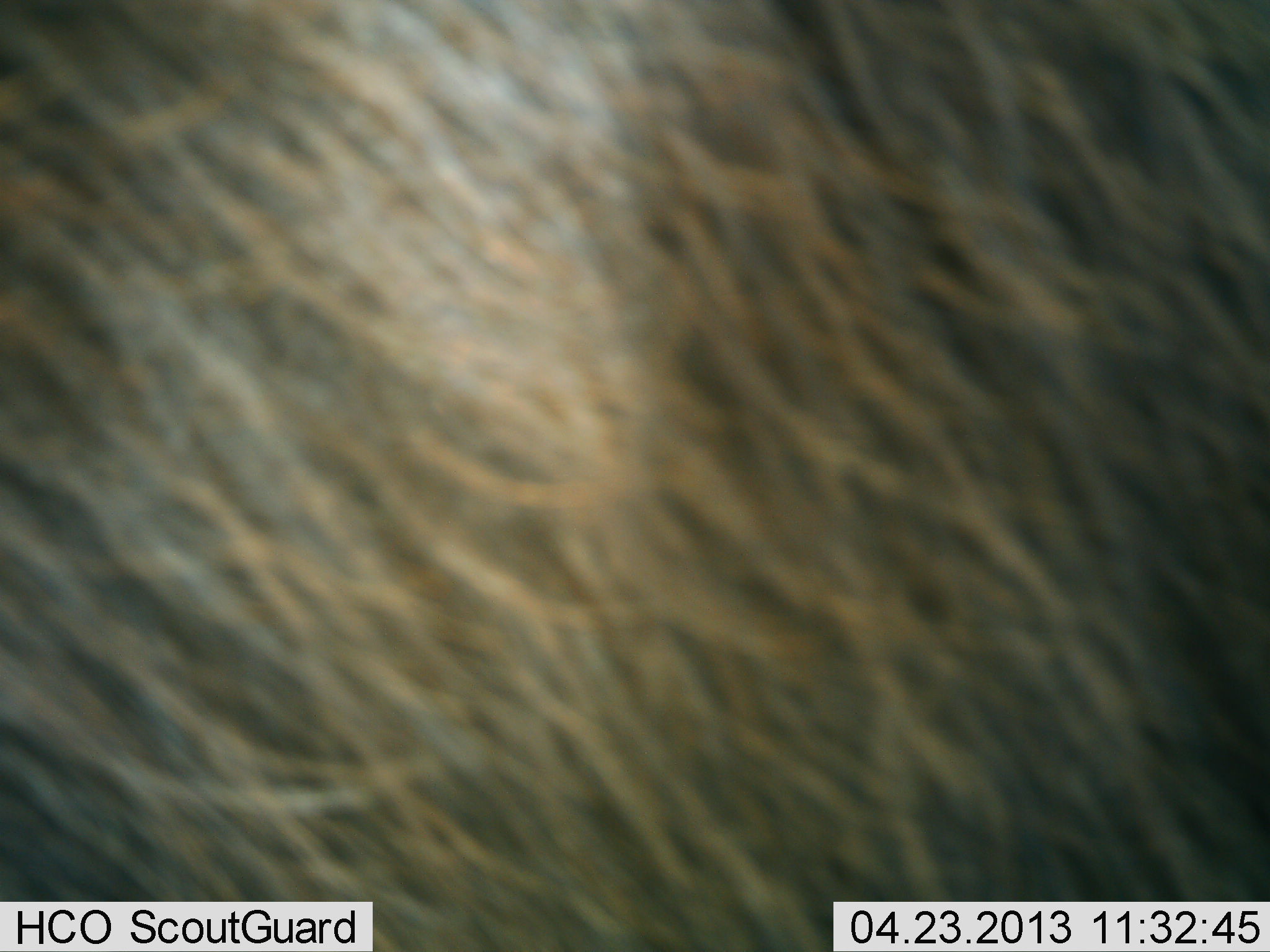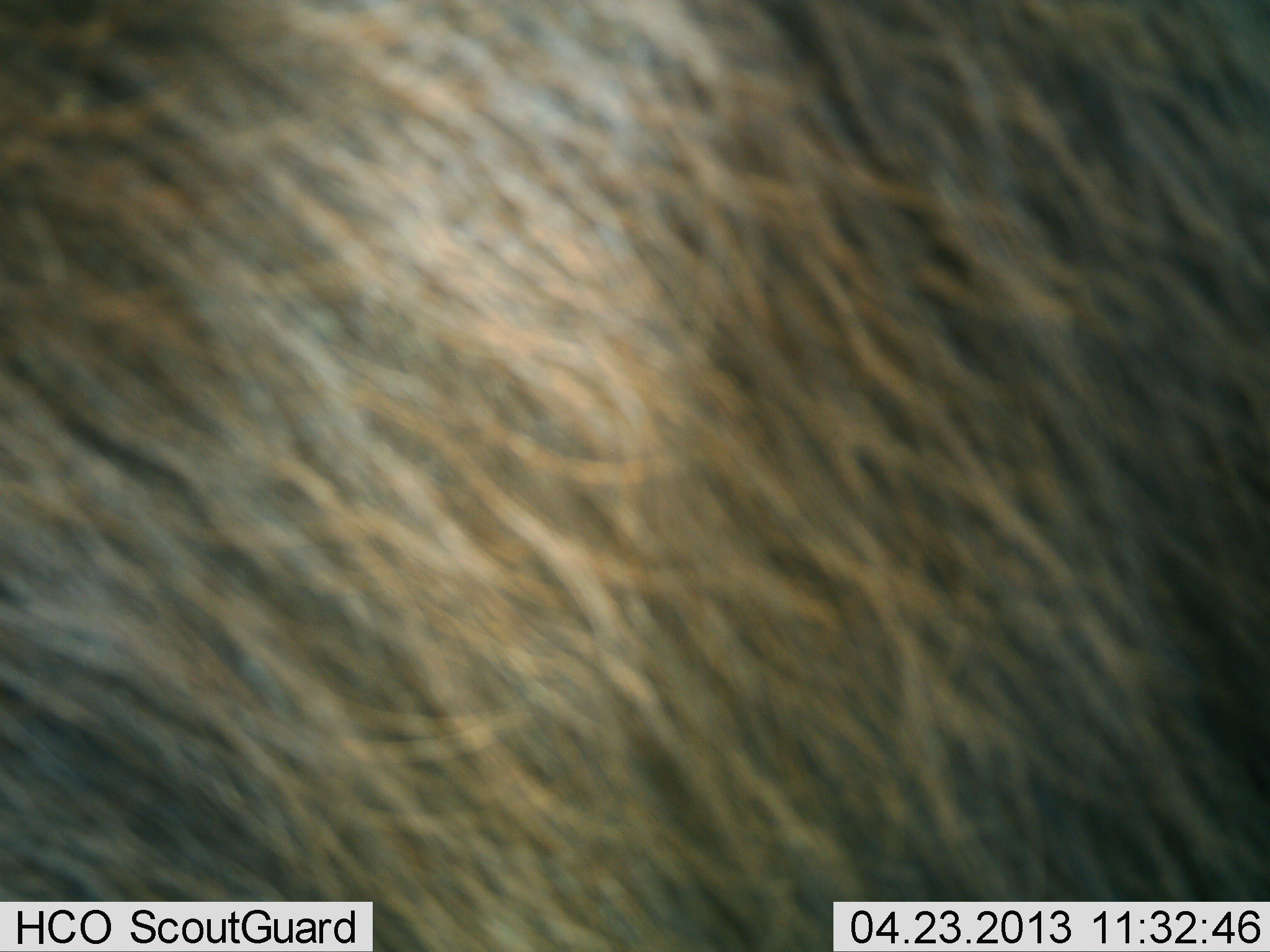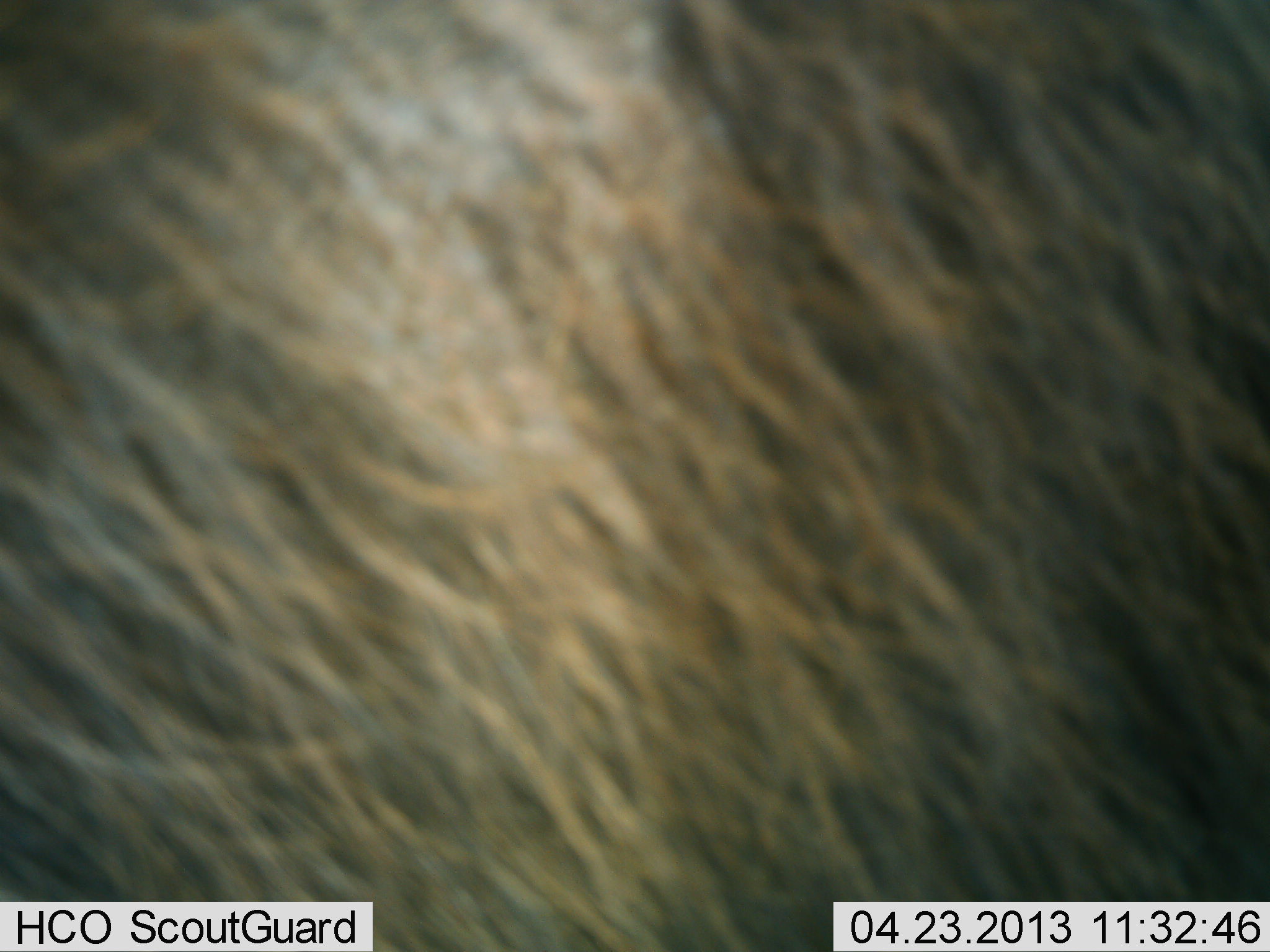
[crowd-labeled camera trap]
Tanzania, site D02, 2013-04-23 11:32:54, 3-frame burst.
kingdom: Animalia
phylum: Chordata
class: Mammalia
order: Artiodactyla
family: Bovidae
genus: Connochaetes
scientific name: Connochaetes taurinus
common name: blue wildebeest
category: wildebeest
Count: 1.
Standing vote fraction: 100%.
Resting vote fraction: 0%.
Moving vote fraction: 0%.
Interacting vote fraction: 0%.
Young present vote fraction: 0%.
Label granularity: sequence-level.